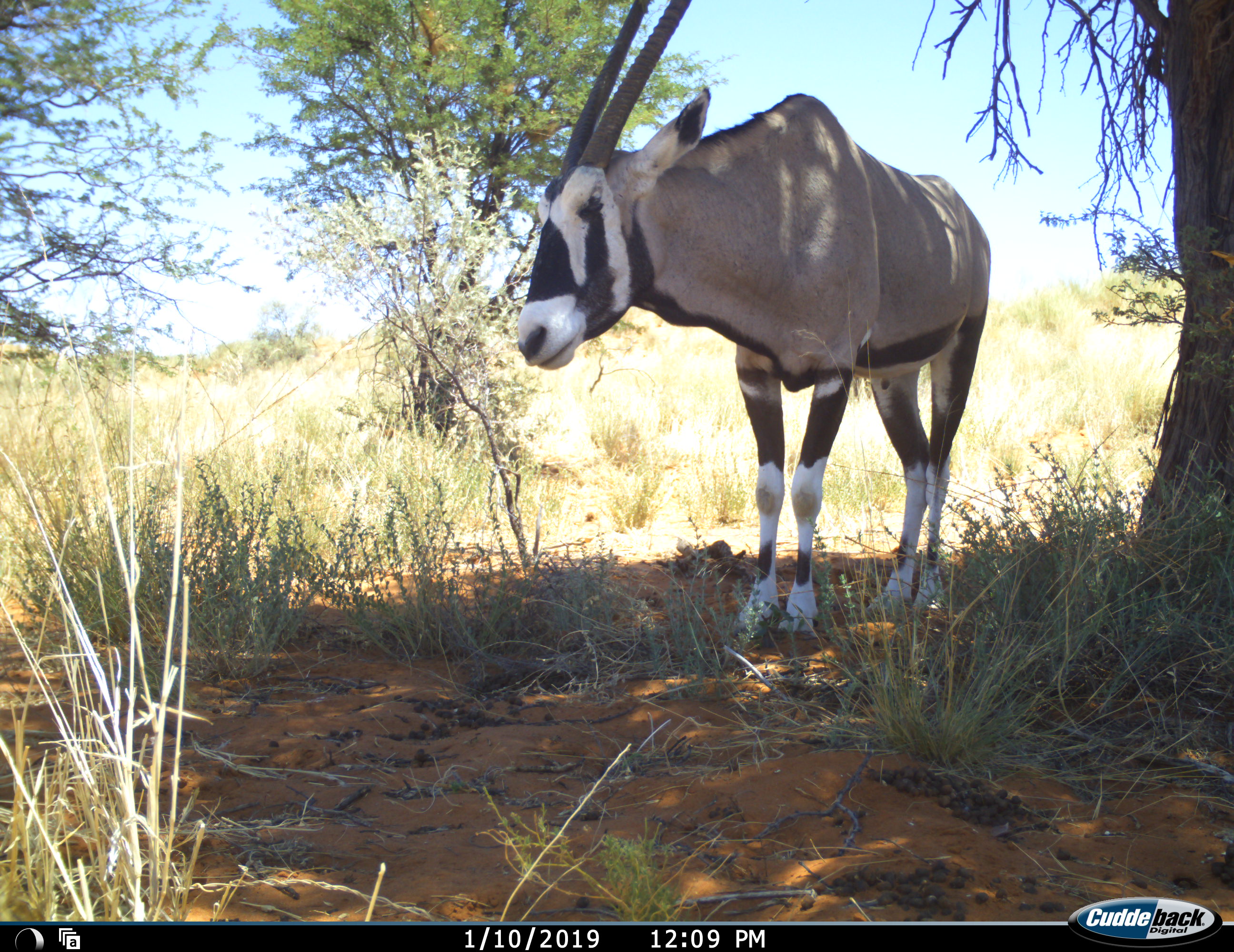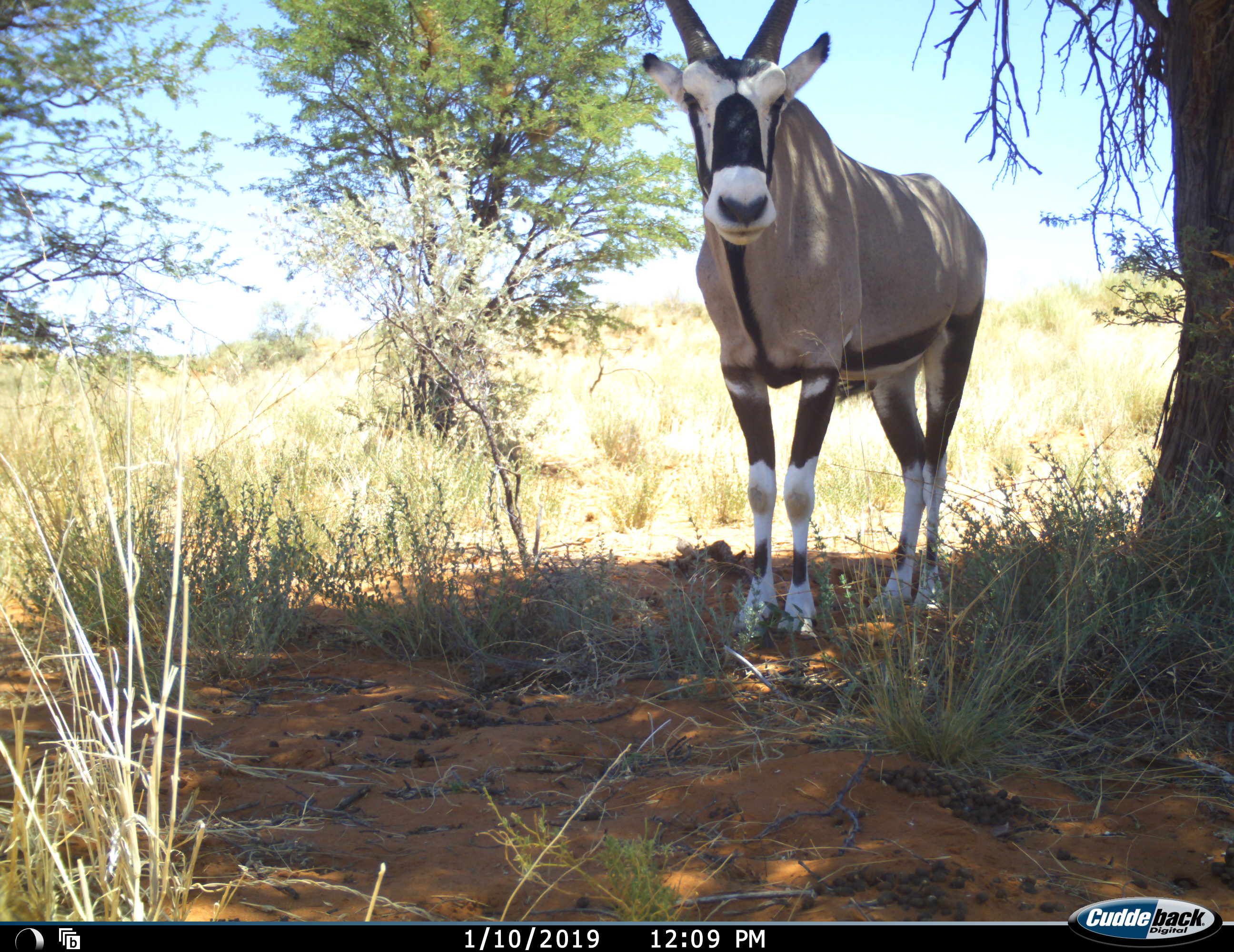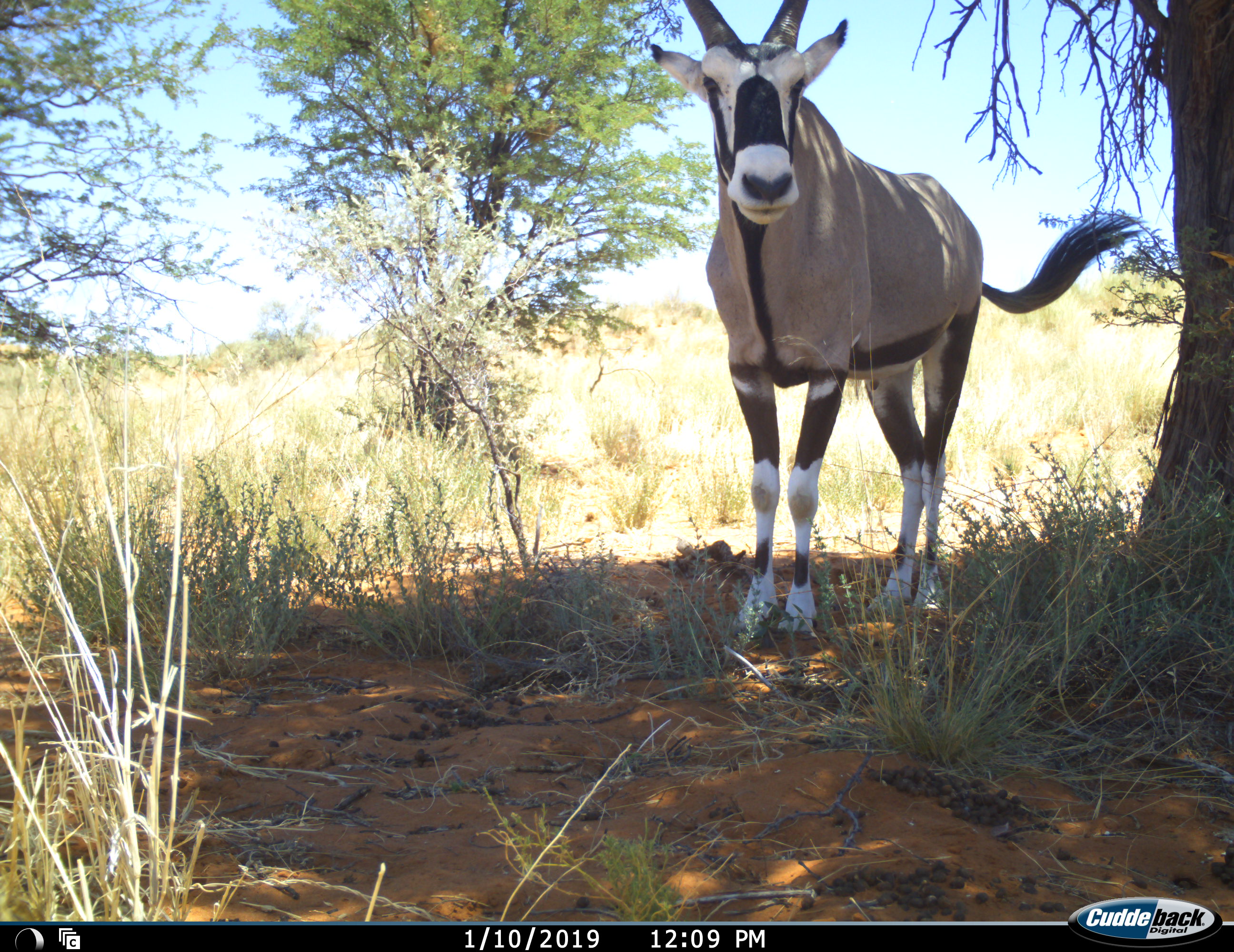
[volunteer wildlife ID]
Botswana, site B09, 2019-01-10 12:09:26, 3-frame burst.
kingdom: Animalia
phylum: Chordata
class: Mammalia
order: Artiodactyla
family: Bovidae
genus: Oryx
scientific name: Oryx gazella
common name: gemsbok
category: gemsbokoryx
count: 1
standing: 100%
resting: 0%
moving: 0%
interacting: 0%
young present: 0%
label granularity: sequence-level